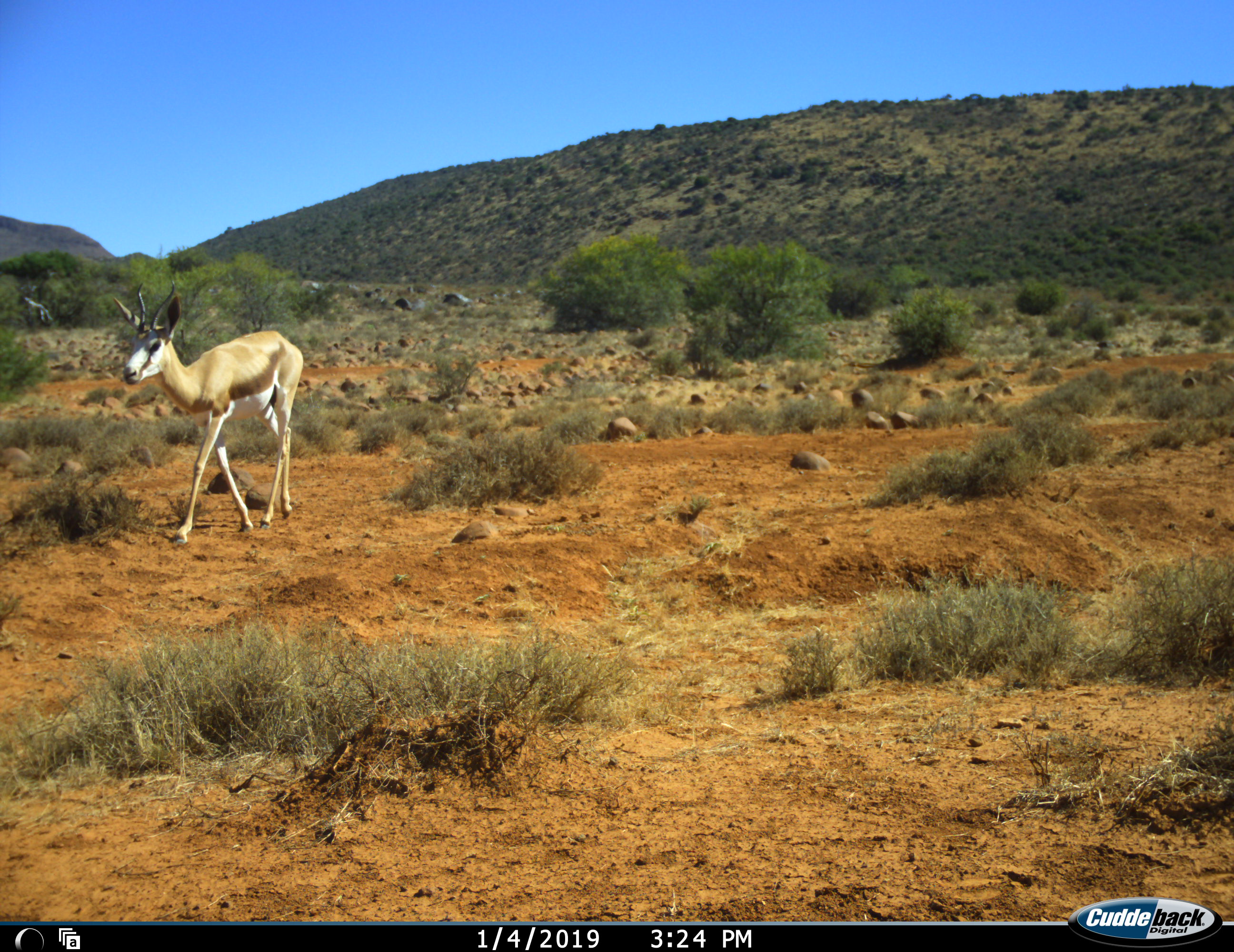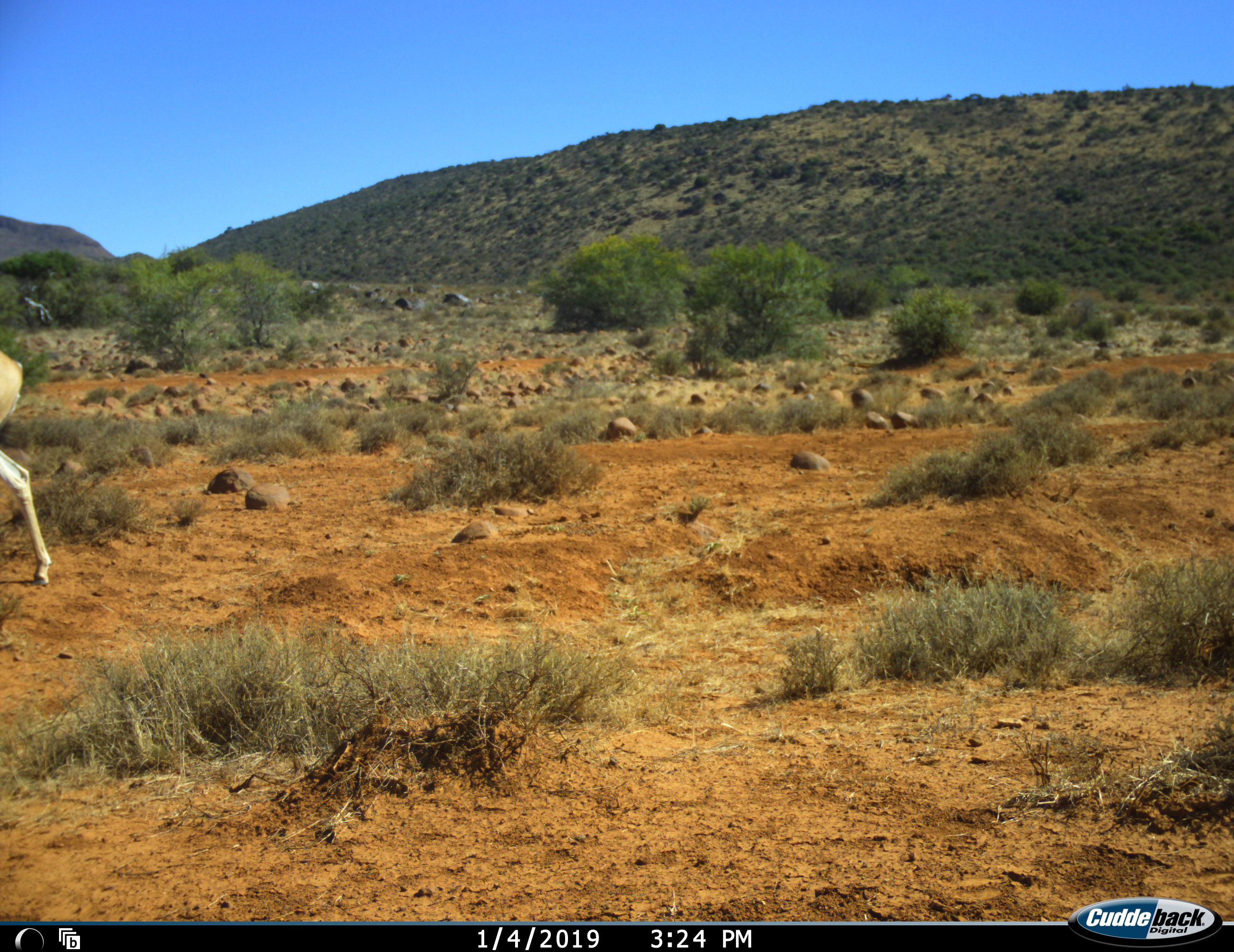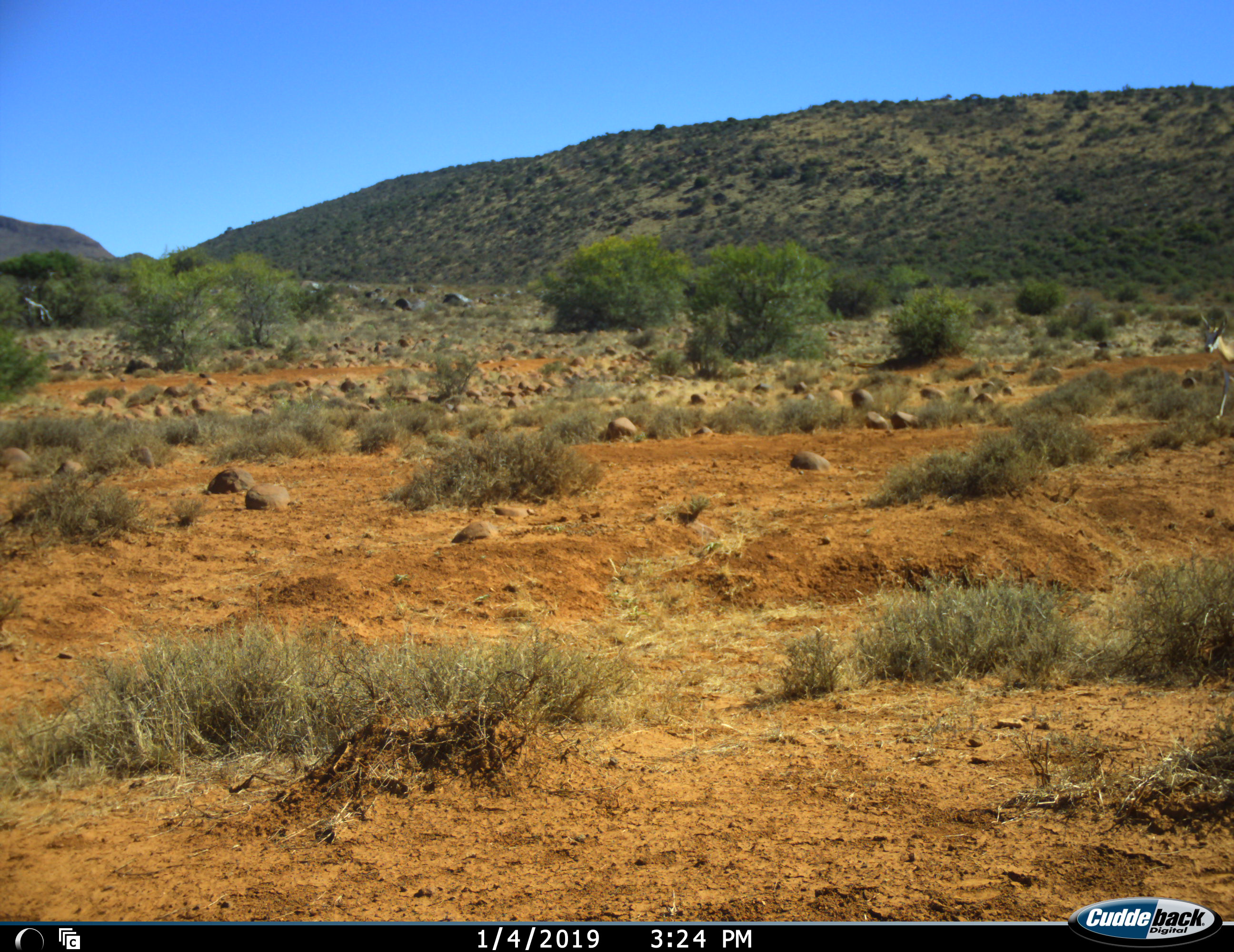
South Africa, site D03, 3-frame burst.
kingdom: Animalia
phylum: Chordata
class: Mammalia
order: Artiodactyla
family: Bovidae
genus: Antidorcas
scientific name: Antidorcas marsupialis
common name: springbok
Springbok (Antidorcas marsupialis), count 2. Behavior (volunteer vote fractions): standing 0%, resting 0%, moving 100%, interacting 0%. Young present (vote fraction): 0%. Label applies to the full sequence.